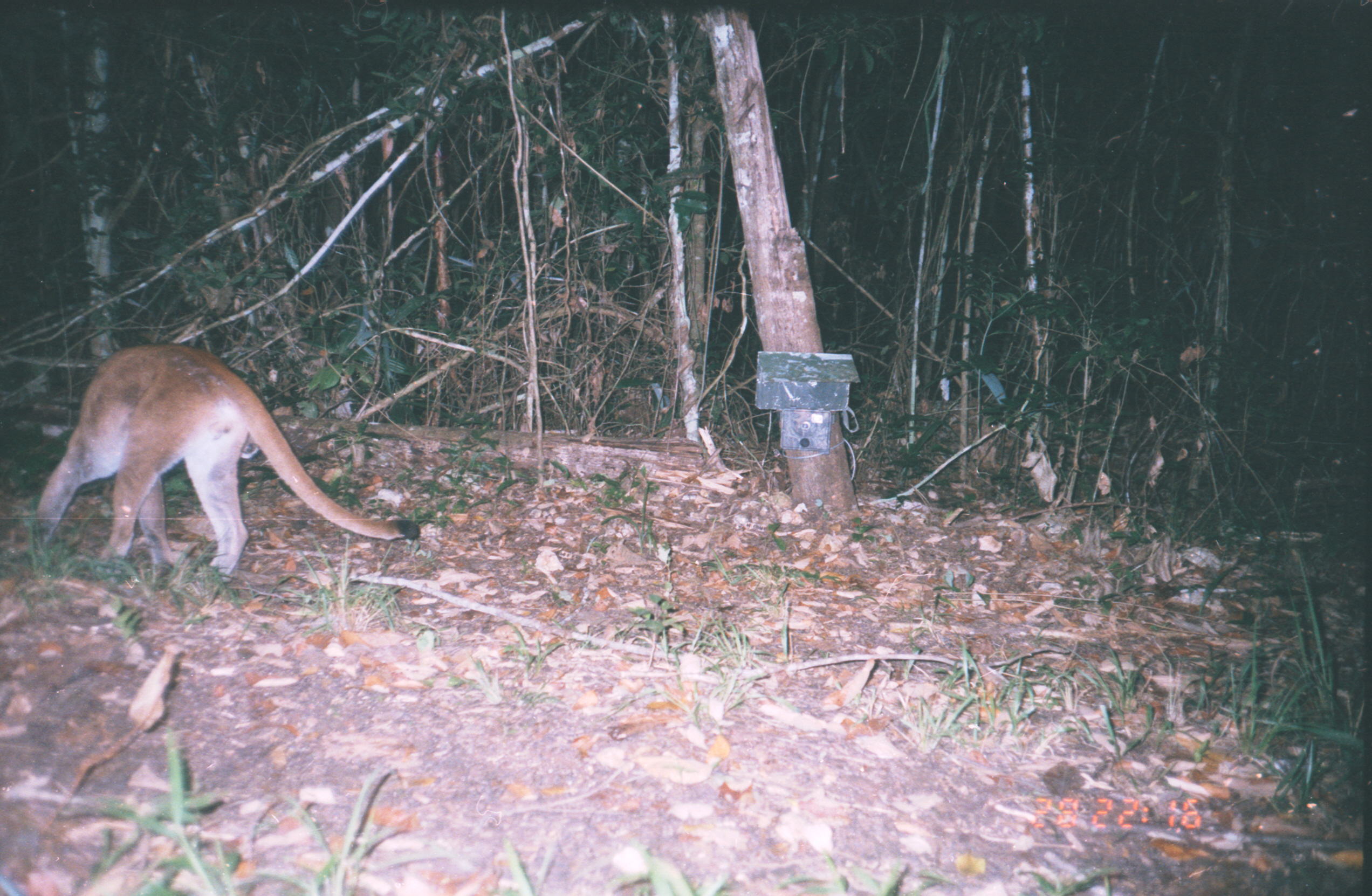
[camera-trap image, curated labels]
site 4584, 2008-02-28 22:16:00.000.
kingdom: Animalia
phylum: Chordata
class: Mammalia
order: Carnivora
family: Felidae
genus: Puma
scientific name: Puma concolor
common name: mountain lion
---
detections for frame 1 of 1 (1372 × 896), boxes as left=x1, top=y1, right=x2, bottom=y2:
puma concolor: left=30, top=340, right=421, bottom=582